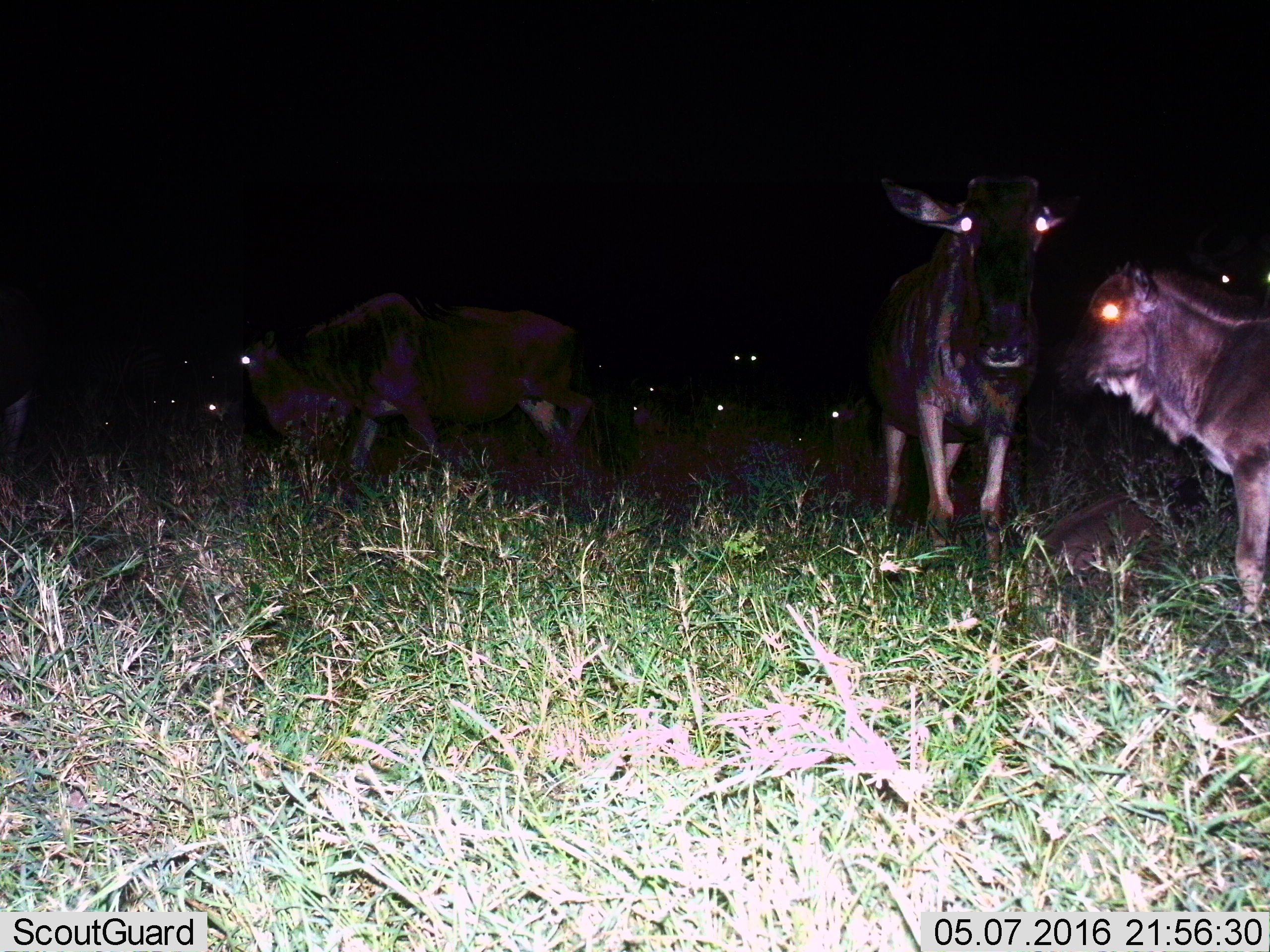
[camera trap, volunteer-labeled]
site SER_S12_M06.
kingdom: Animalia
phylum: Chordata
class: Mammalia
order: Artiodactyla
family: Bovidae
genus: Connochaetes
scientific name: Connochaetes taurinus taurinus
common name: blue wildebeest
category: wildebeestblue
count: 11-50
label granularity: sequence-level